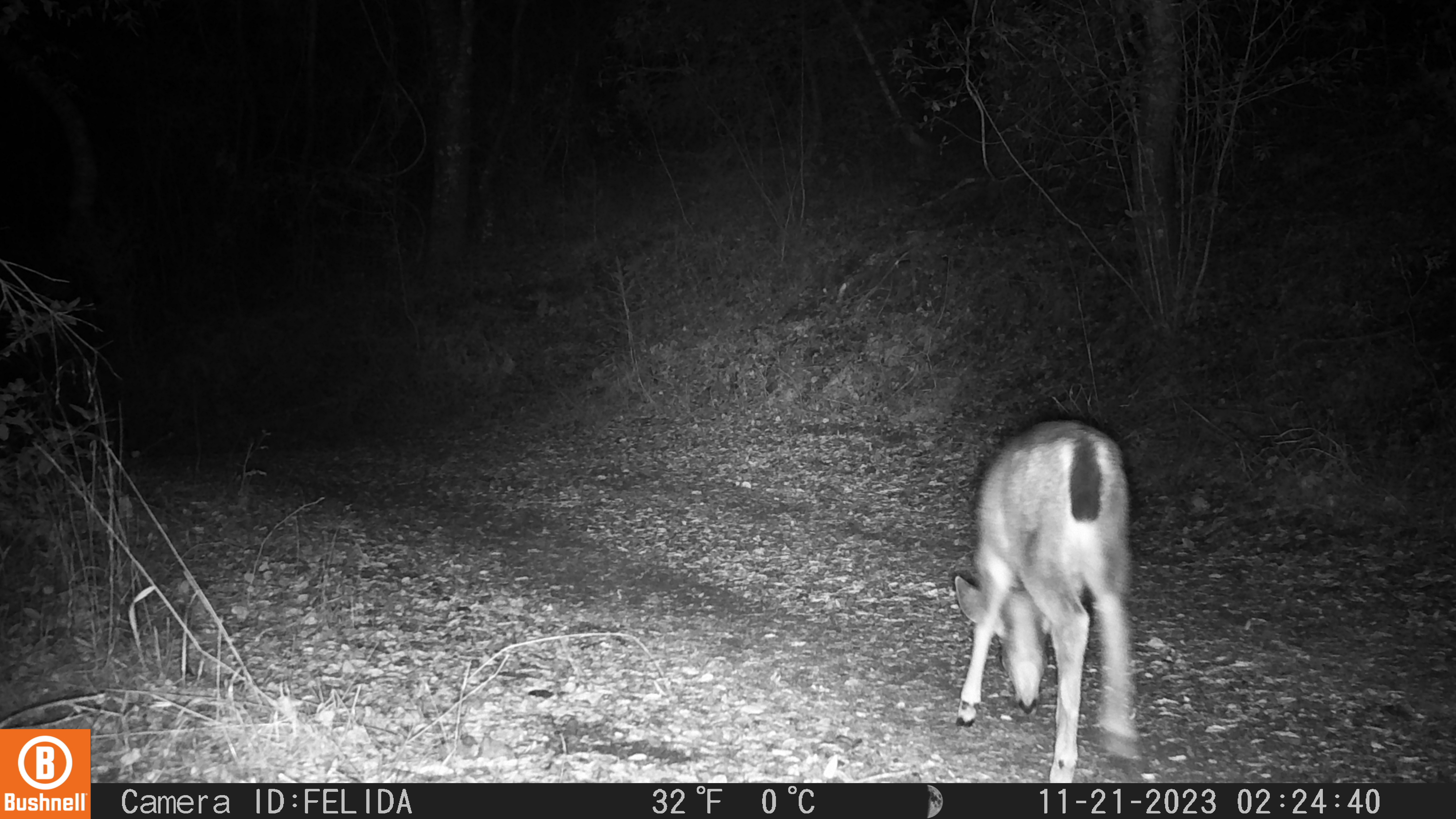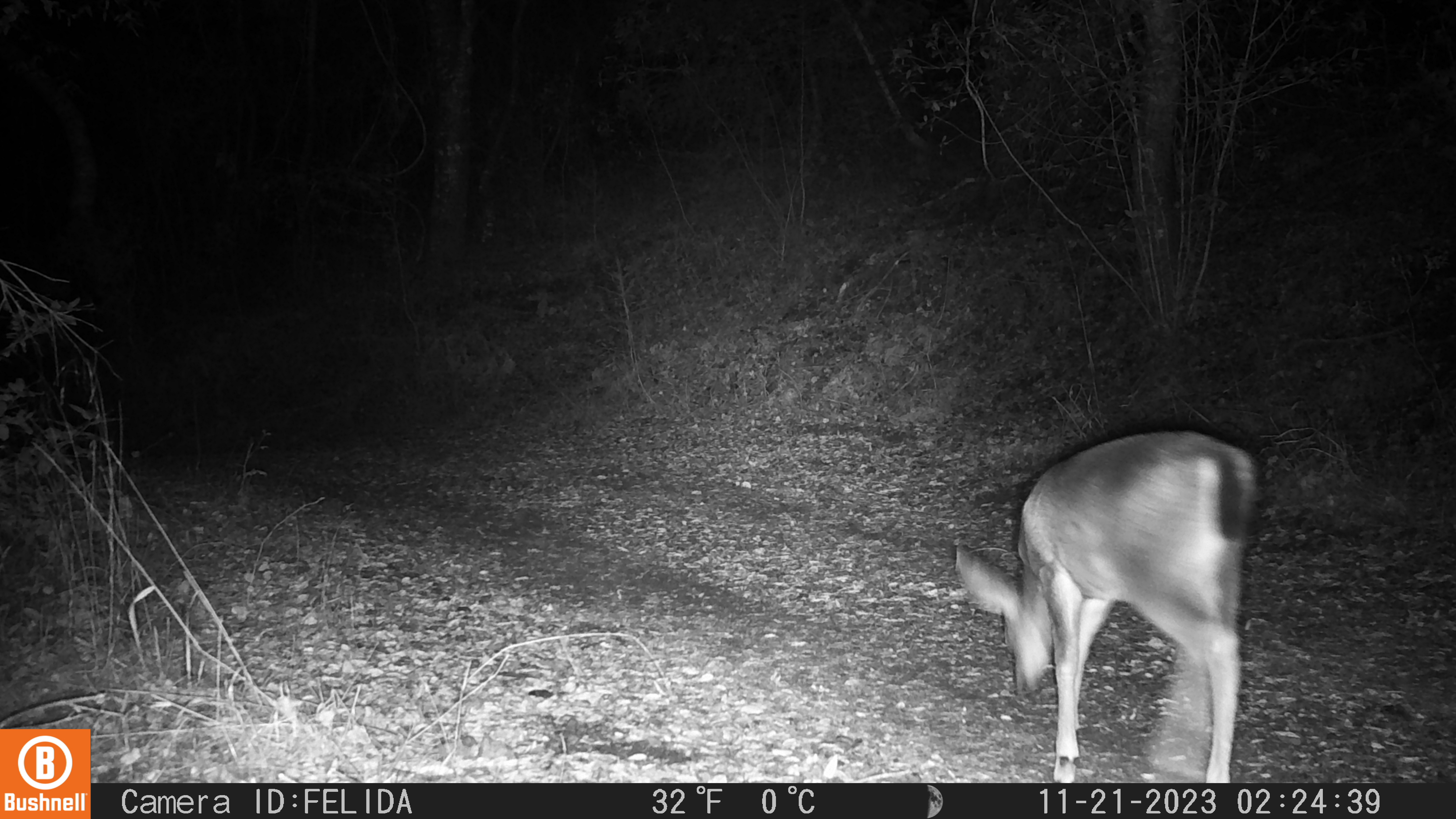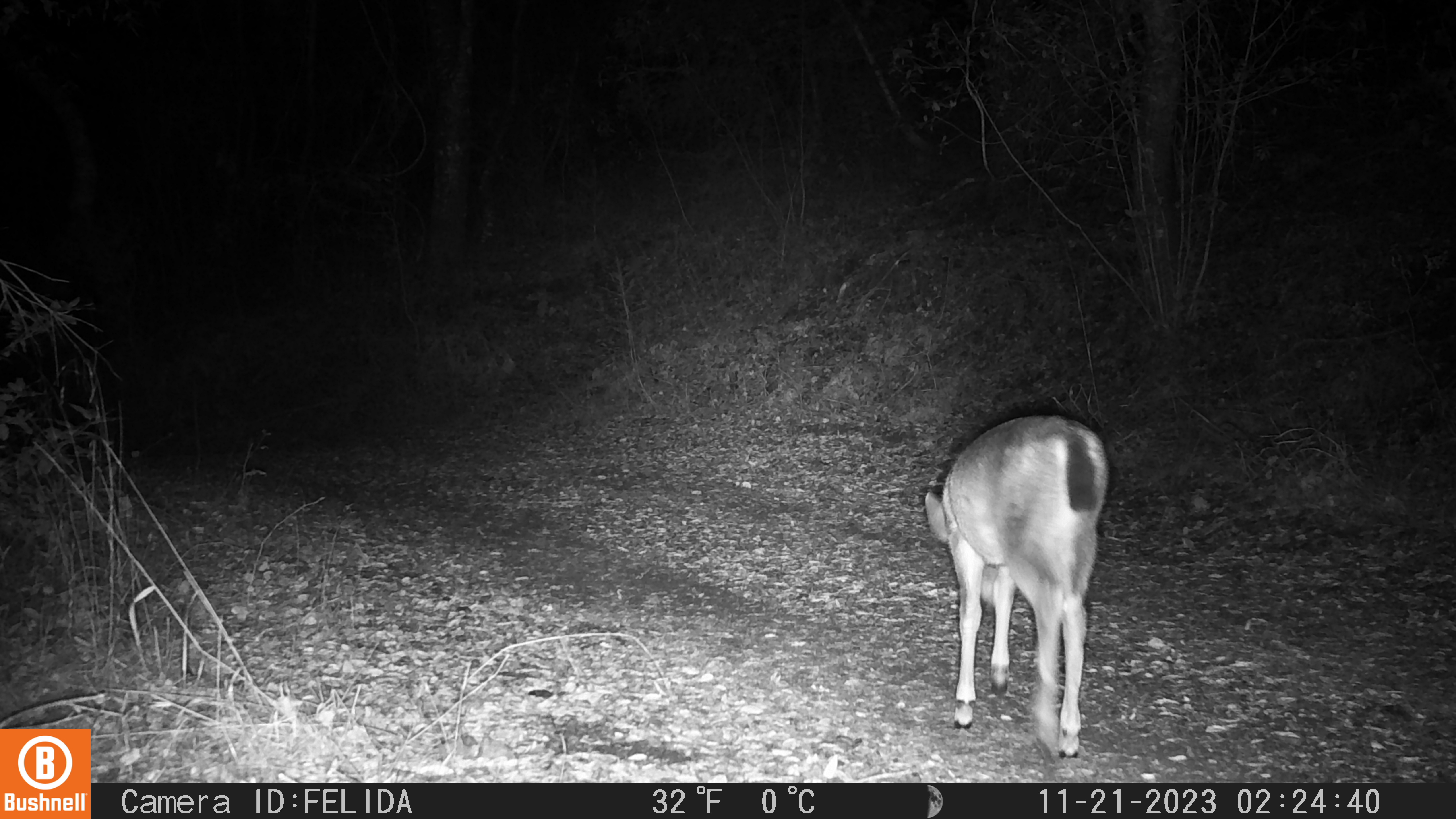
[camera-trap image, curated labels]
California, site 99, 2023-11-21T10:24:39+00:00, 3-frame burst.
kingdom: Animalia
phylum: Chordata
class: Mammalia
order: Artiodactyla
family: Cervidae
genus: Odocoileus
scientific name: Odocoileus hemionus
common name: mule deer